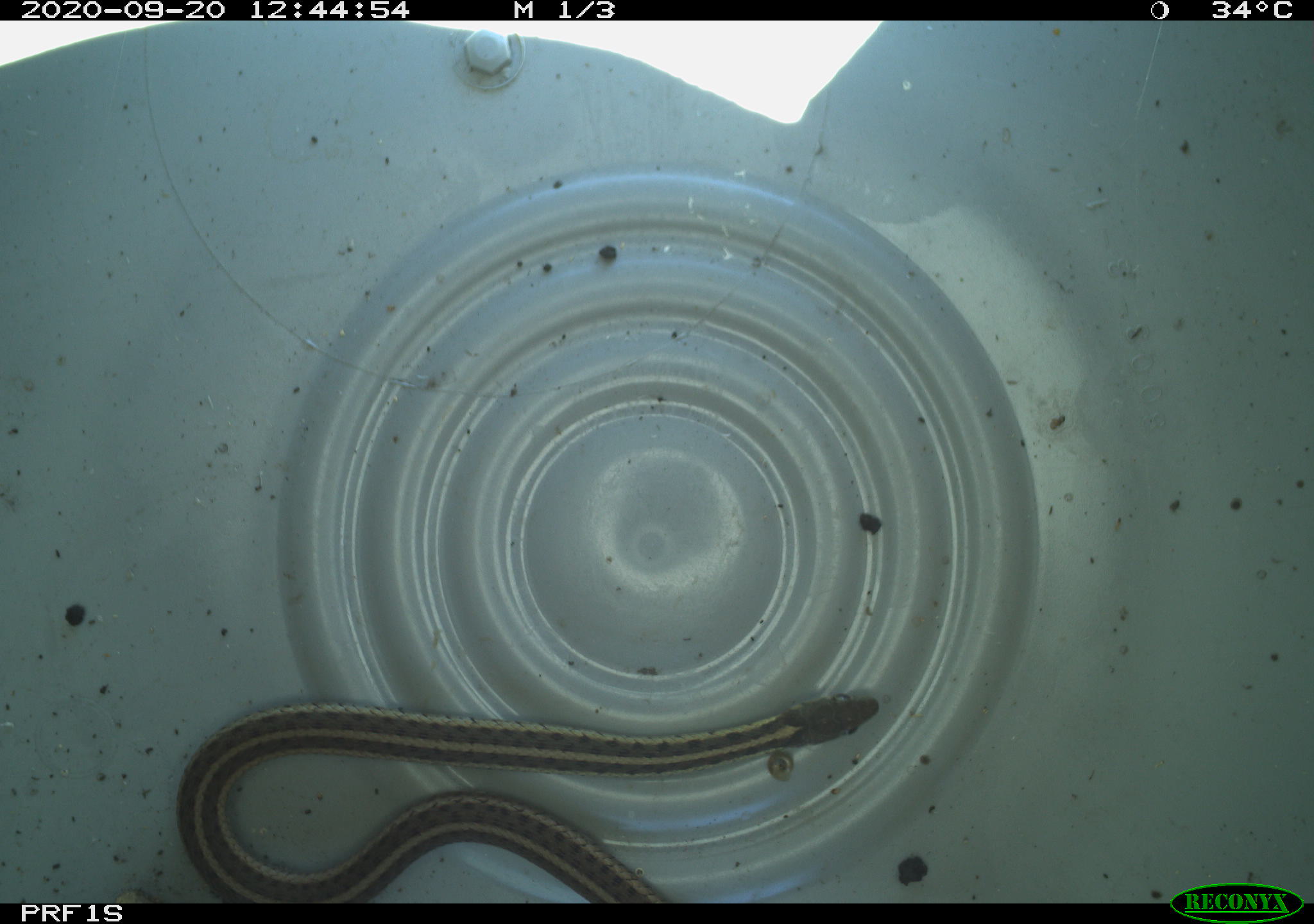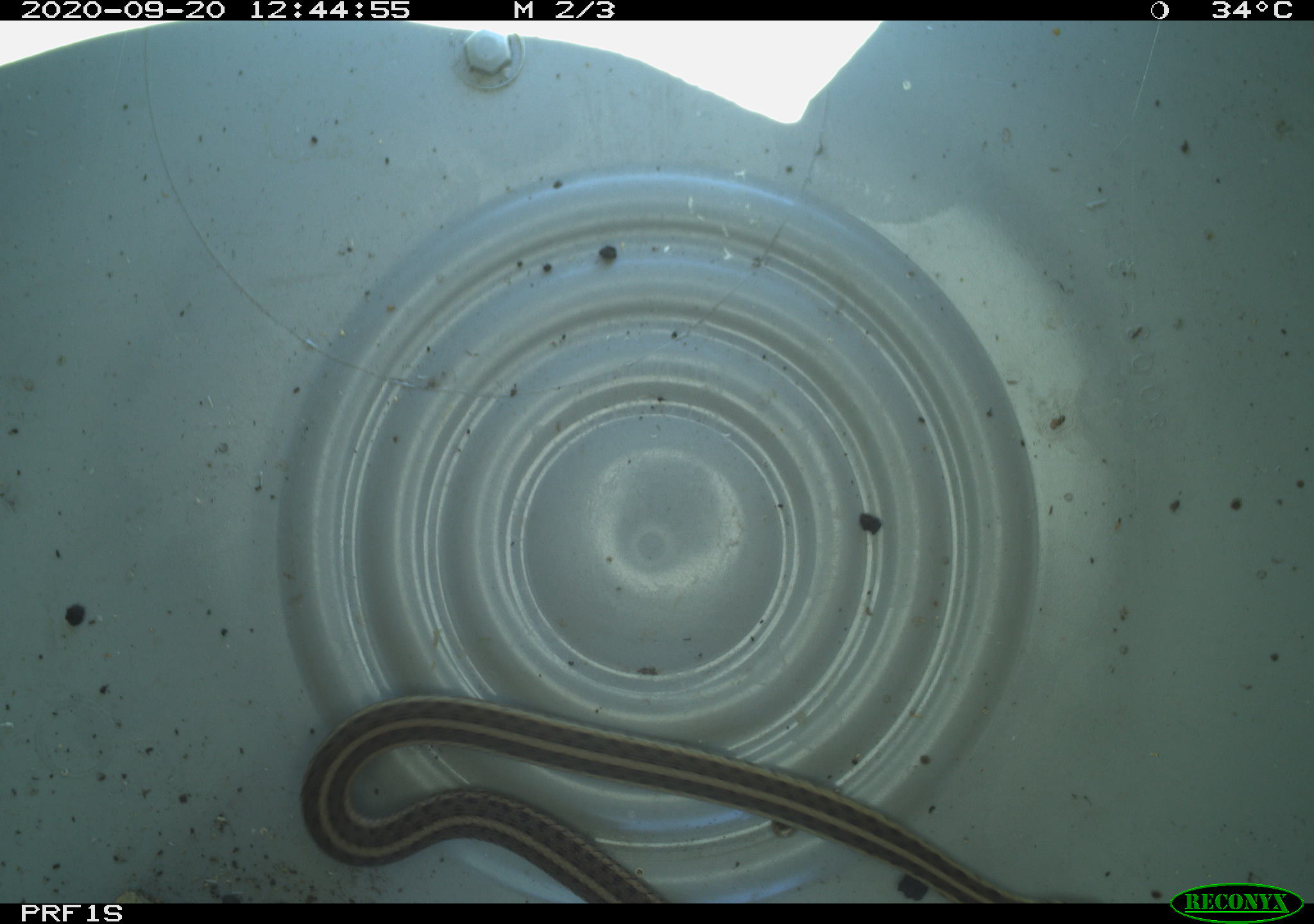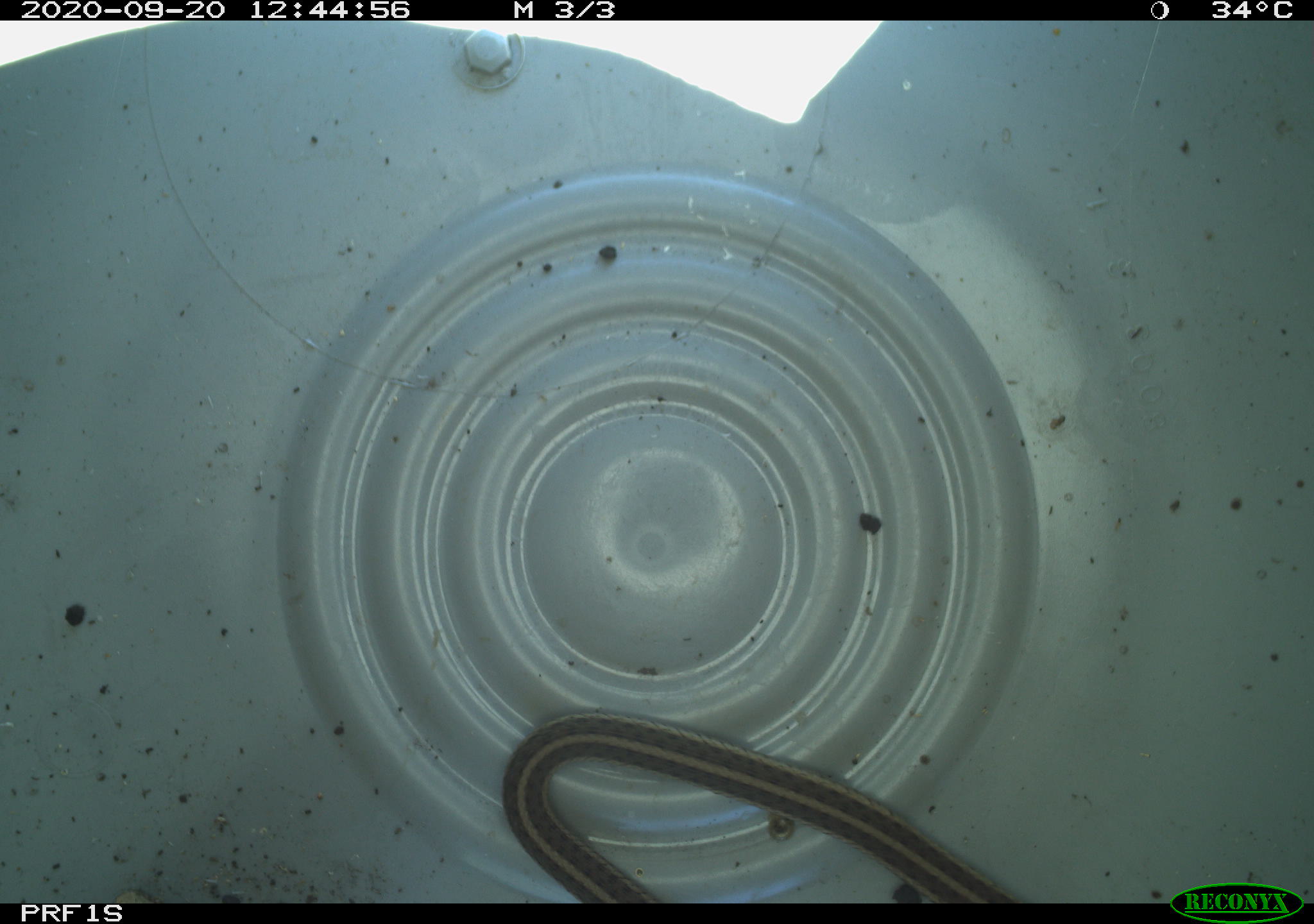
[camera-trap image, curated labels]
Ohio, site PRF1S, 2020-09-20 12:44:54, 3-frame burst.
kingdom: Animalia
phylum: Chordata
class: Reptilia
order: Squamata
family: Colubridae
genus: Thamnophis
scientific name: Thamnophis sirtalis sirtalis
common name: eastern gartersnake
Eastern gartersnake (Thamnophis sirtalis sirtalis).